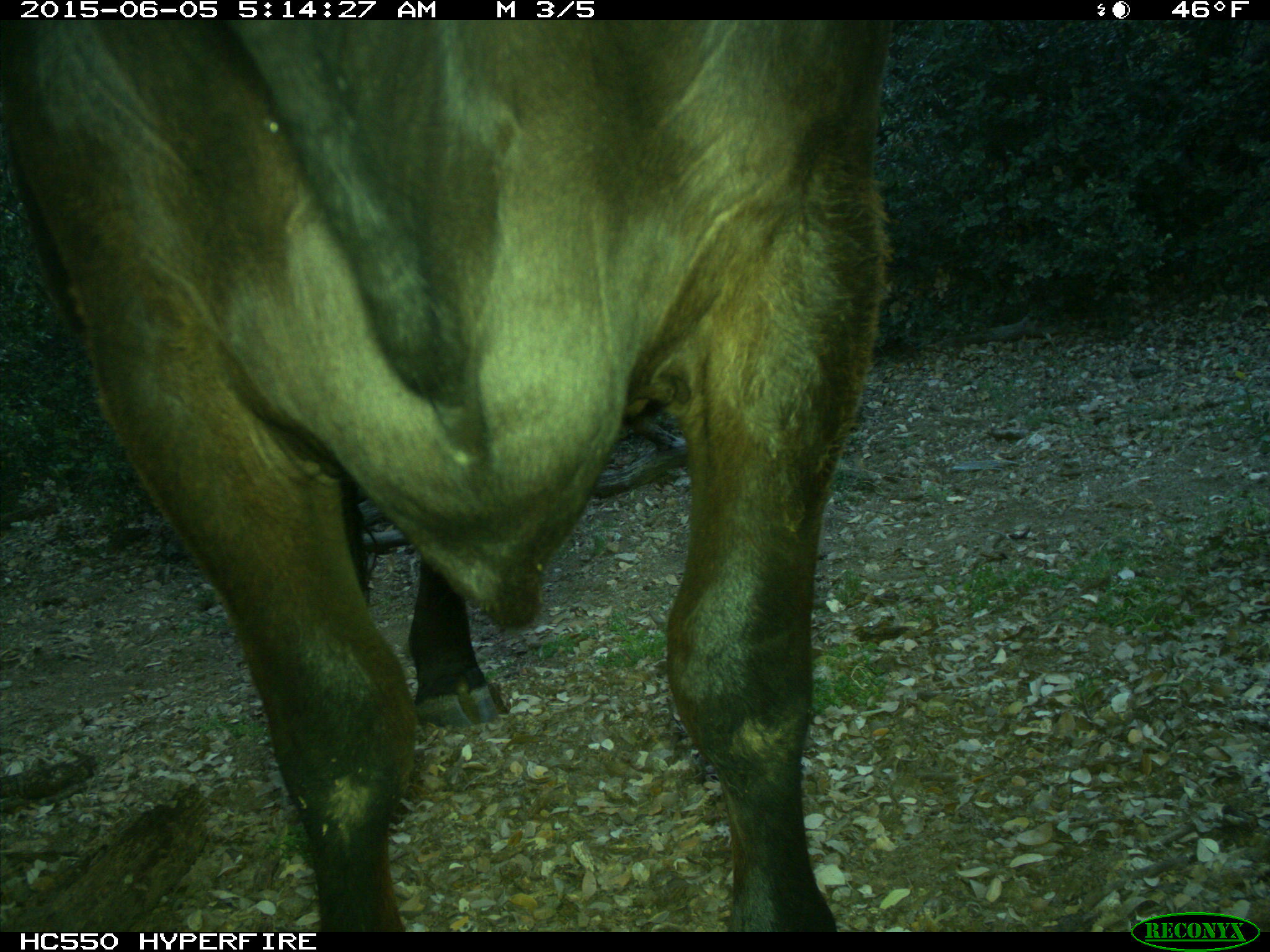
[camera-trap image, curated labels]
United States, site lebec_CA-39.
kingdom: Animalia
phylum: Chordata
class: Mammalia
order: Artiodactyla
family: Bovidae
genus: Bos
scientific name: Bos taurus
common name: domestic cow